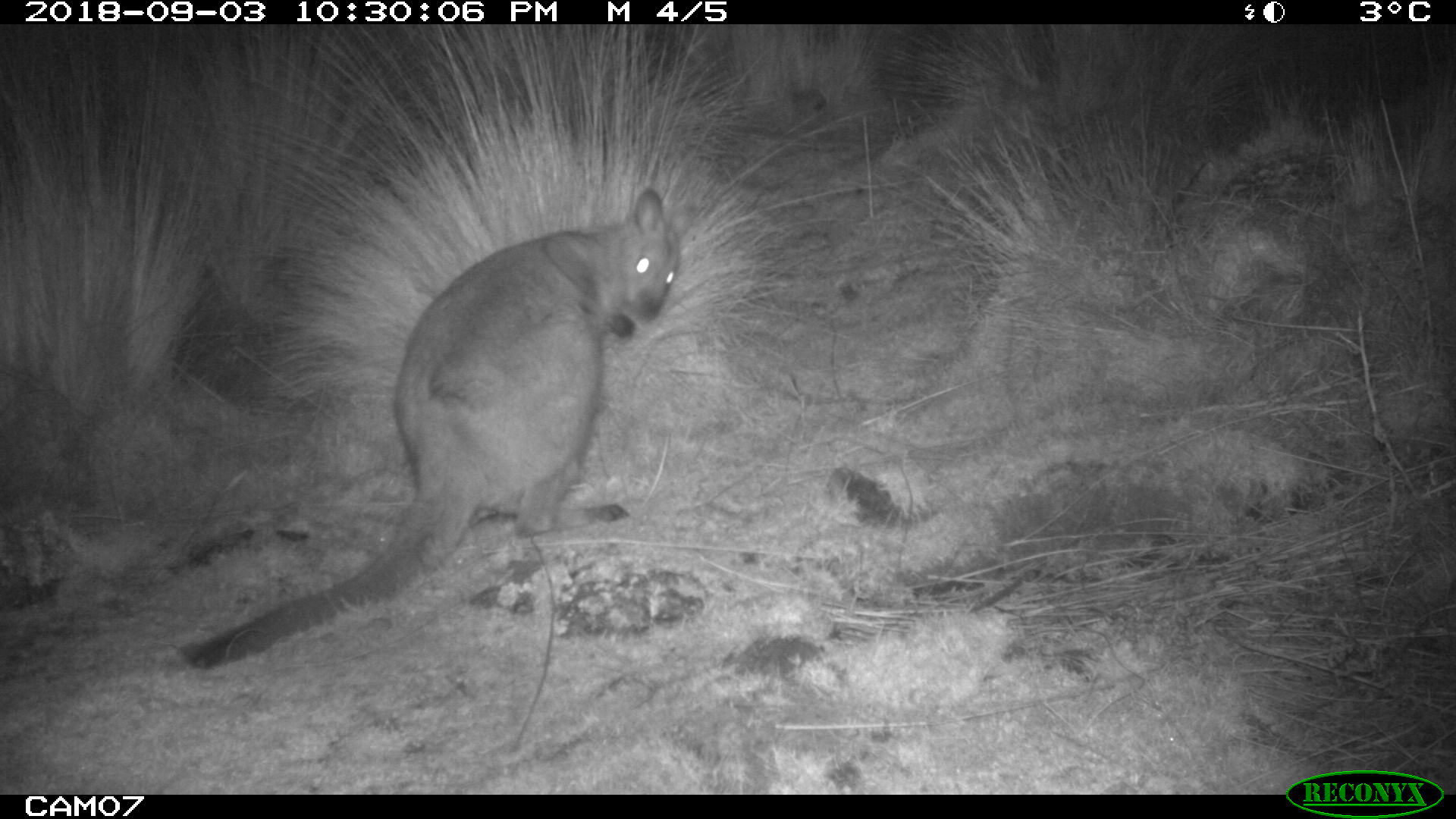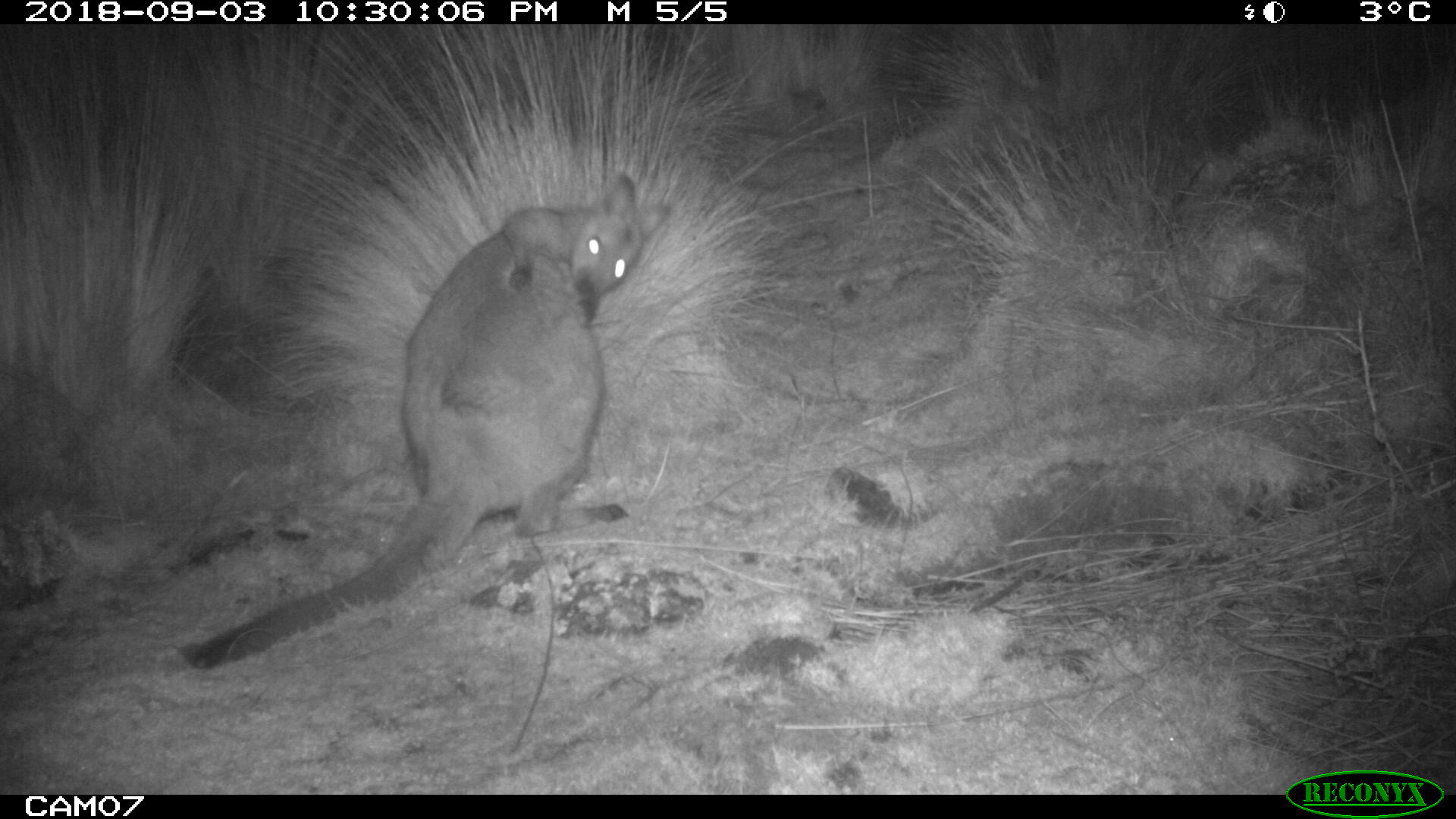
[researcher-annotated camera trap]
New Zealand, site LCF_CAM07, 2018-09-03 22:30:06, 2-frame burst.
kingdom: Animalia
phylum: Chordata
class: Mammalia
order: Diprotodontia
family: Macropodidae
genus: Notamacropus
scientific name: Notamacropus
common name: wallaby